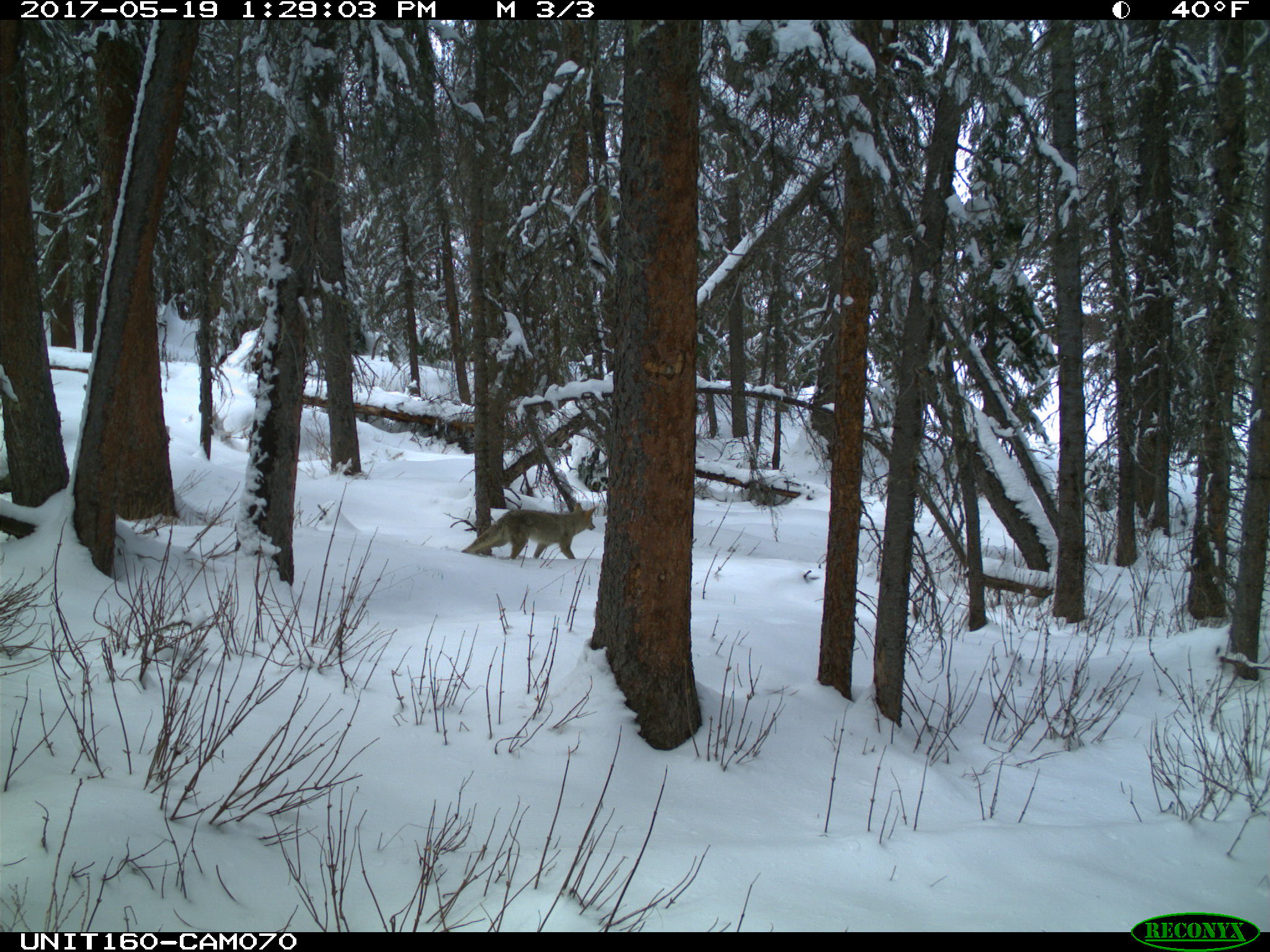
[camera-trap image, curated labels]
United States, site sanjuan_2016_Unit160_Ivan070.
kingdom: Animalia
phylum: Chordata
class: Mammalia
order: Carnivora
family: Canidae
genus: Canis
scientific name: Canis latrans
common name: coyote